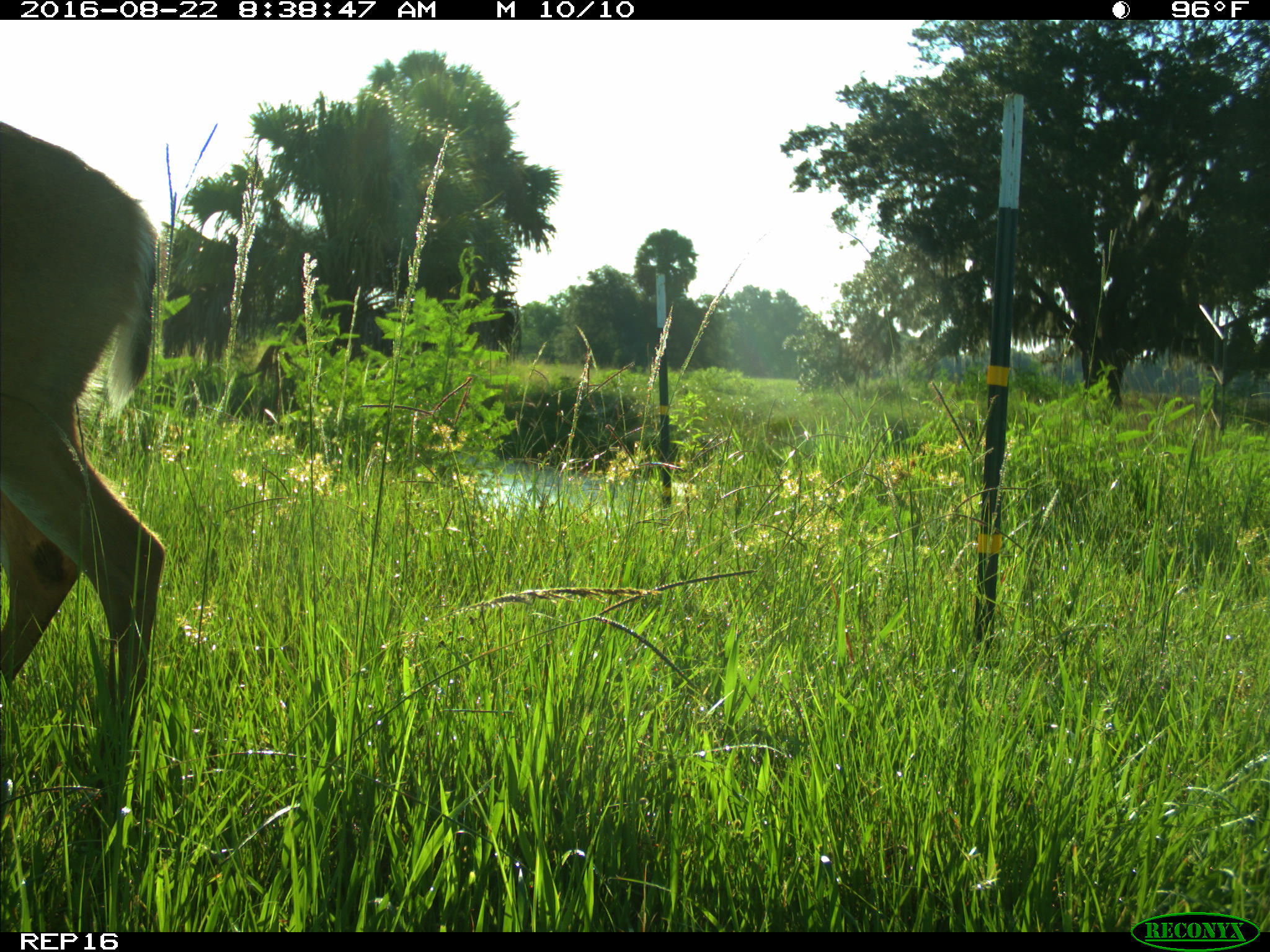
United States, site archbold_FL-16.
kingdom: Animalia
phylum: Chordata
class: Mammalia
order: Artiodactyla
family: Cervidae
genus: Odocoileus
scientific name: Odocoileus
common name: deer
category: unidentified deer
Unidentified deer (deer) (Odocoileus).